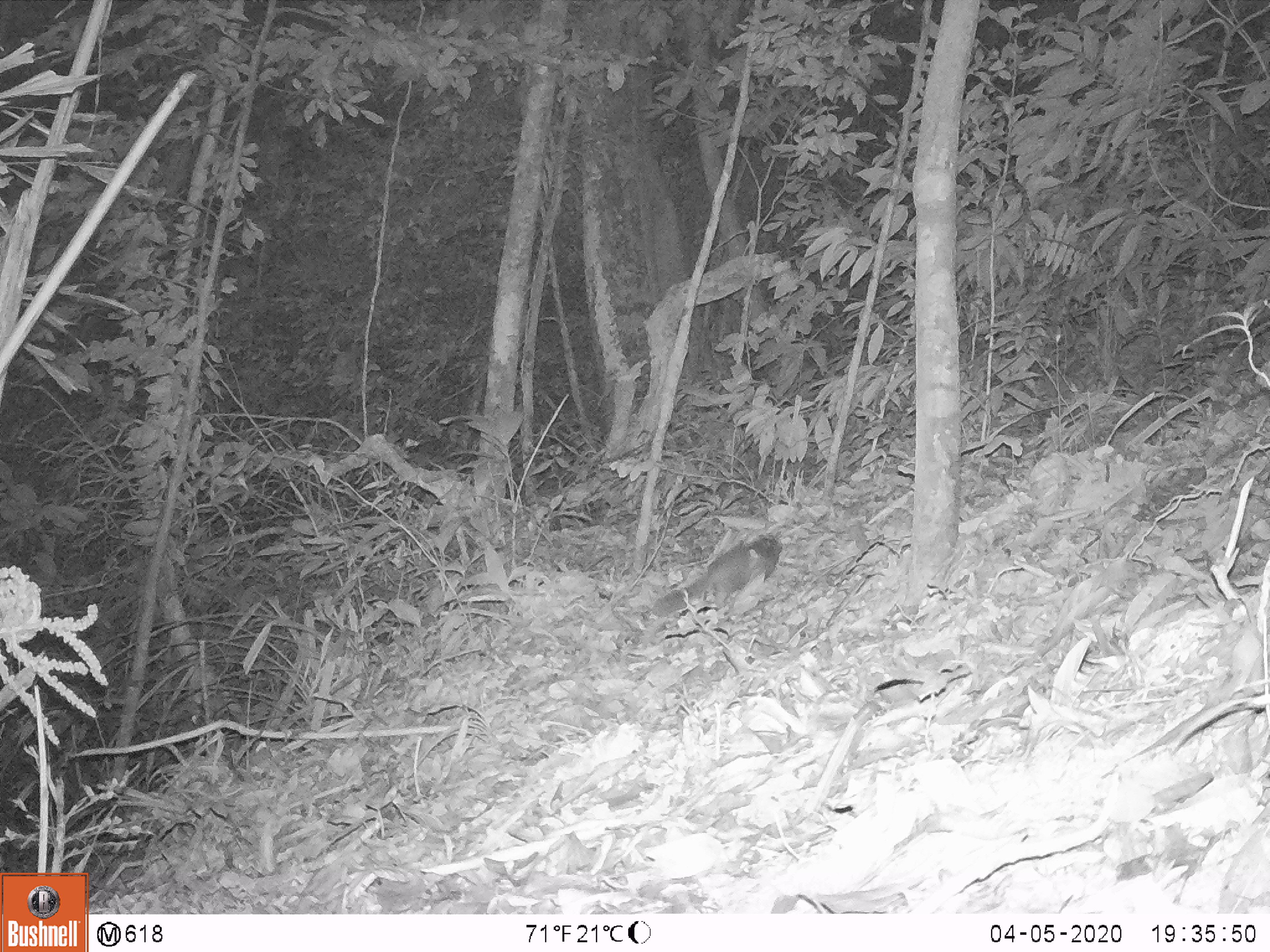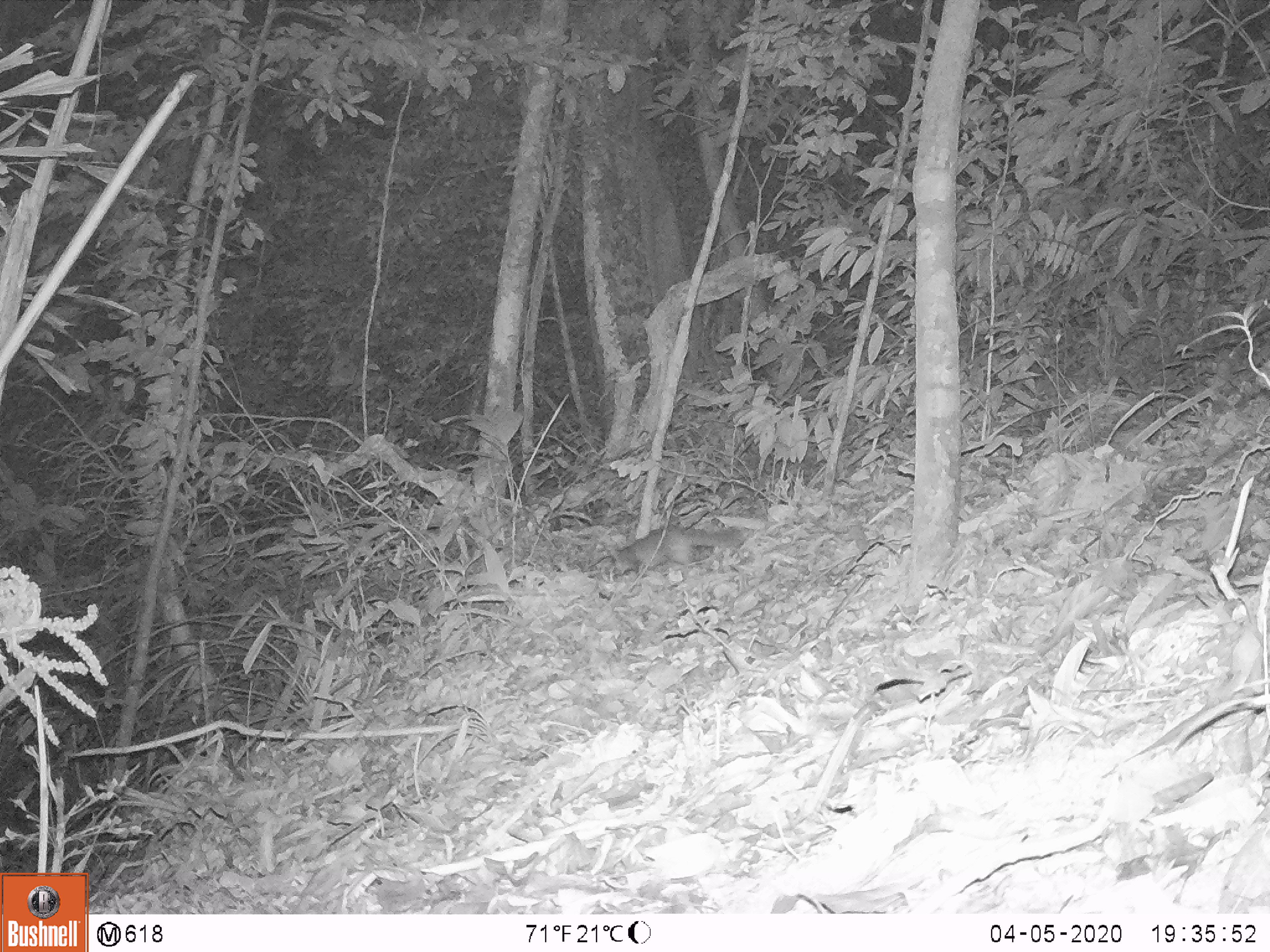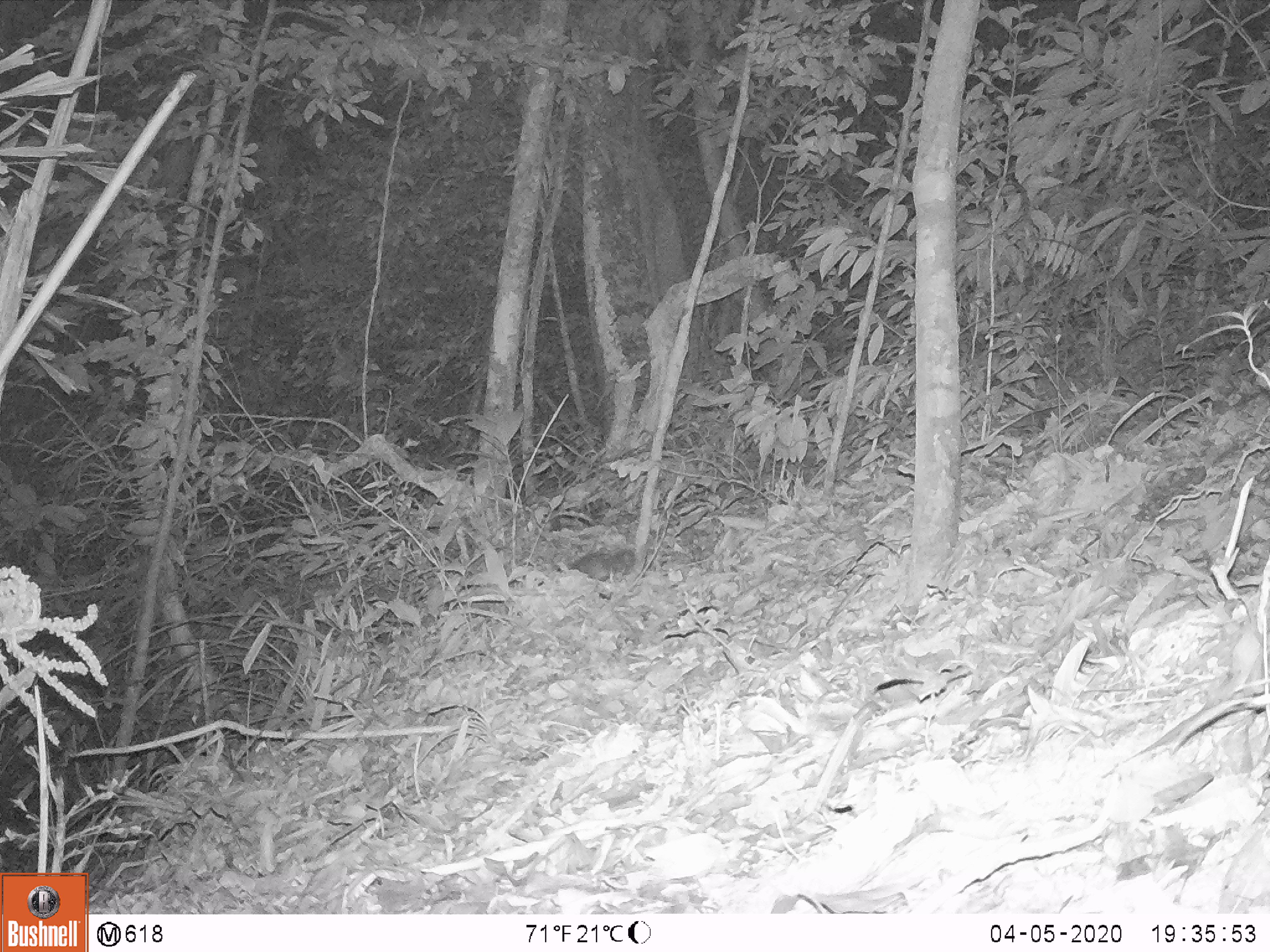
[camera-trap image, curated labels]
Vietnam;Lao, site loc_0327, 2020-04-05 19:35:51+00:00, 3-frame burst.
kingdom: Animalia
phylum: Chordata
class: Mammalia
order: Carnivora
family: Mustelidae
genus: Melogale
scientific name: Melogale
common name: ferret badger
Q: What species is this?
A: Ferret badger (Melogale).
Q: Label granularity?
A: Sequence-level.